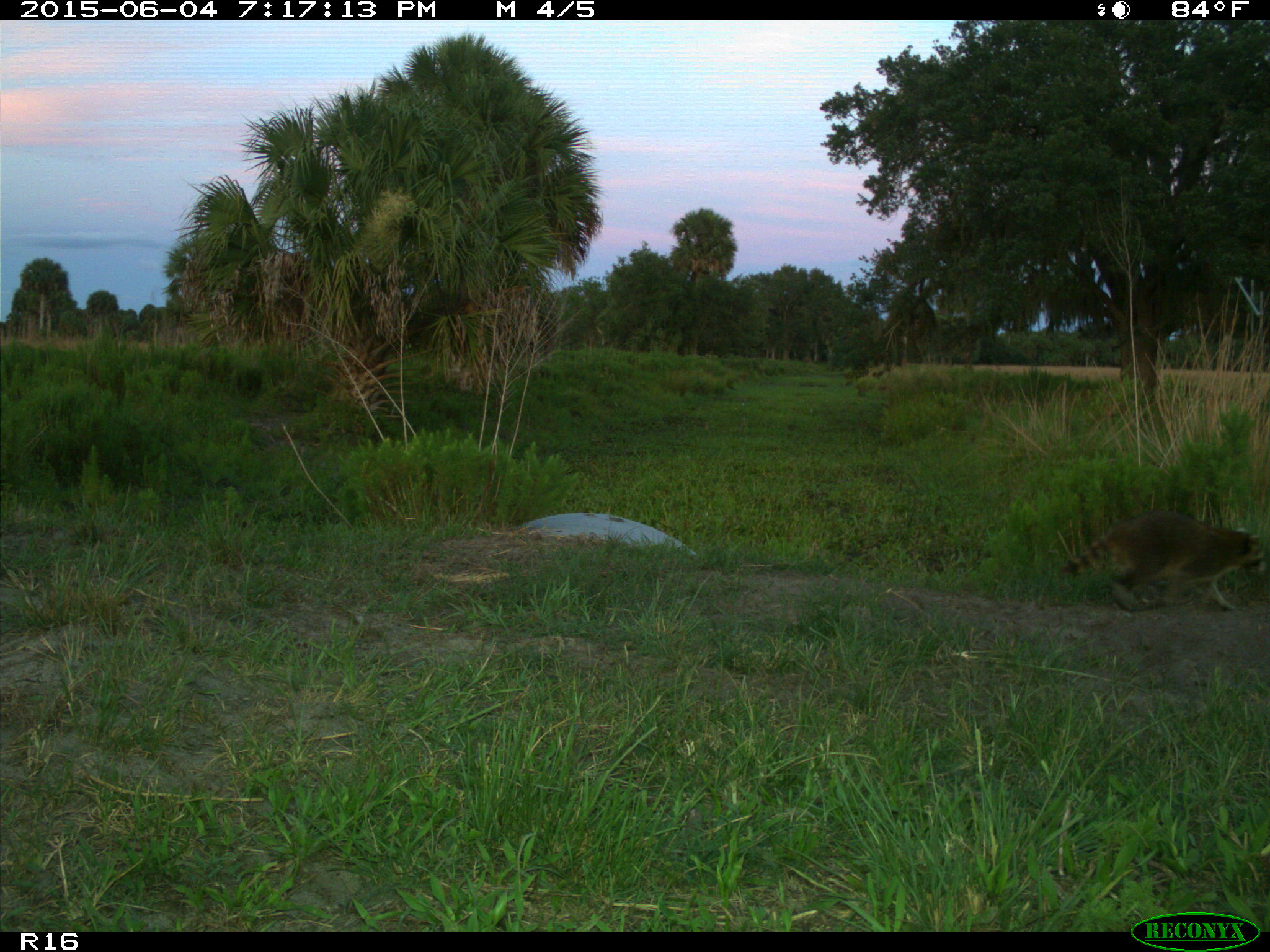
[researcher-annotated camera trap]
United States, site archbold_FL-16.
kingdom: Animalia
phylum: Chordata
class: Mammalia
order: Carnivora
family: Procyonidae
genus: Procyon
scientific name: Procyon lotor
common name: common raccoon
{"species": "Procyon lotor (common raccoon)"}